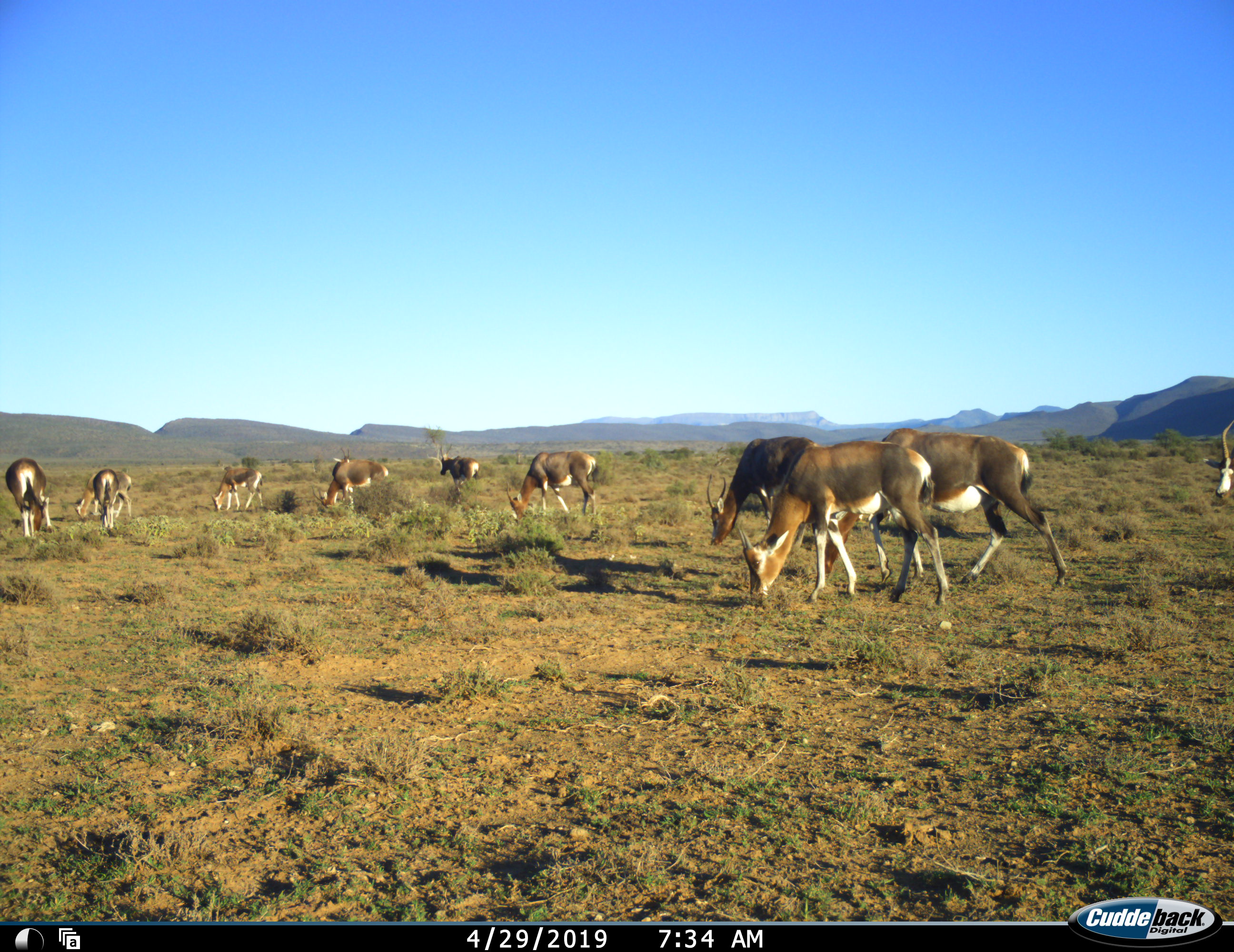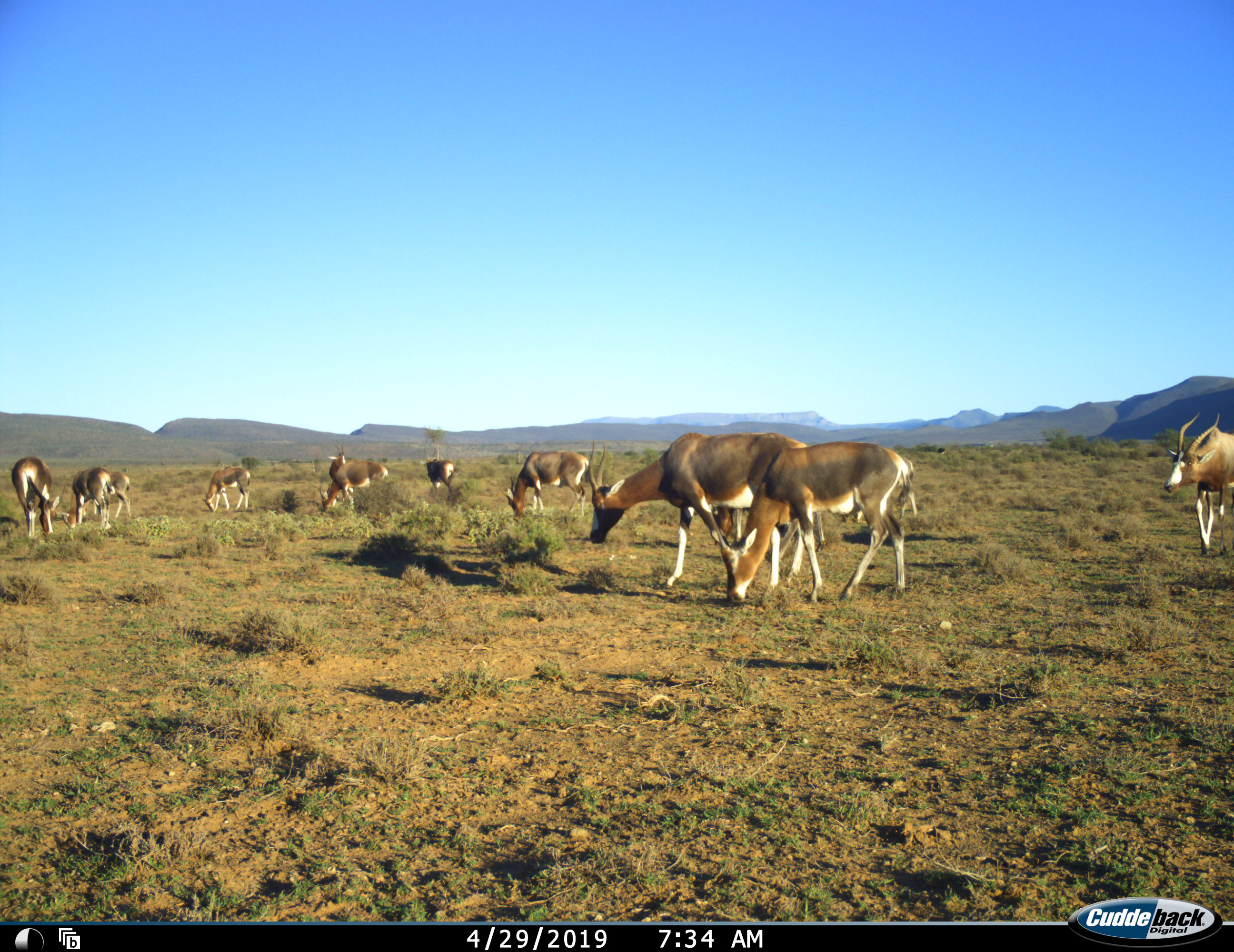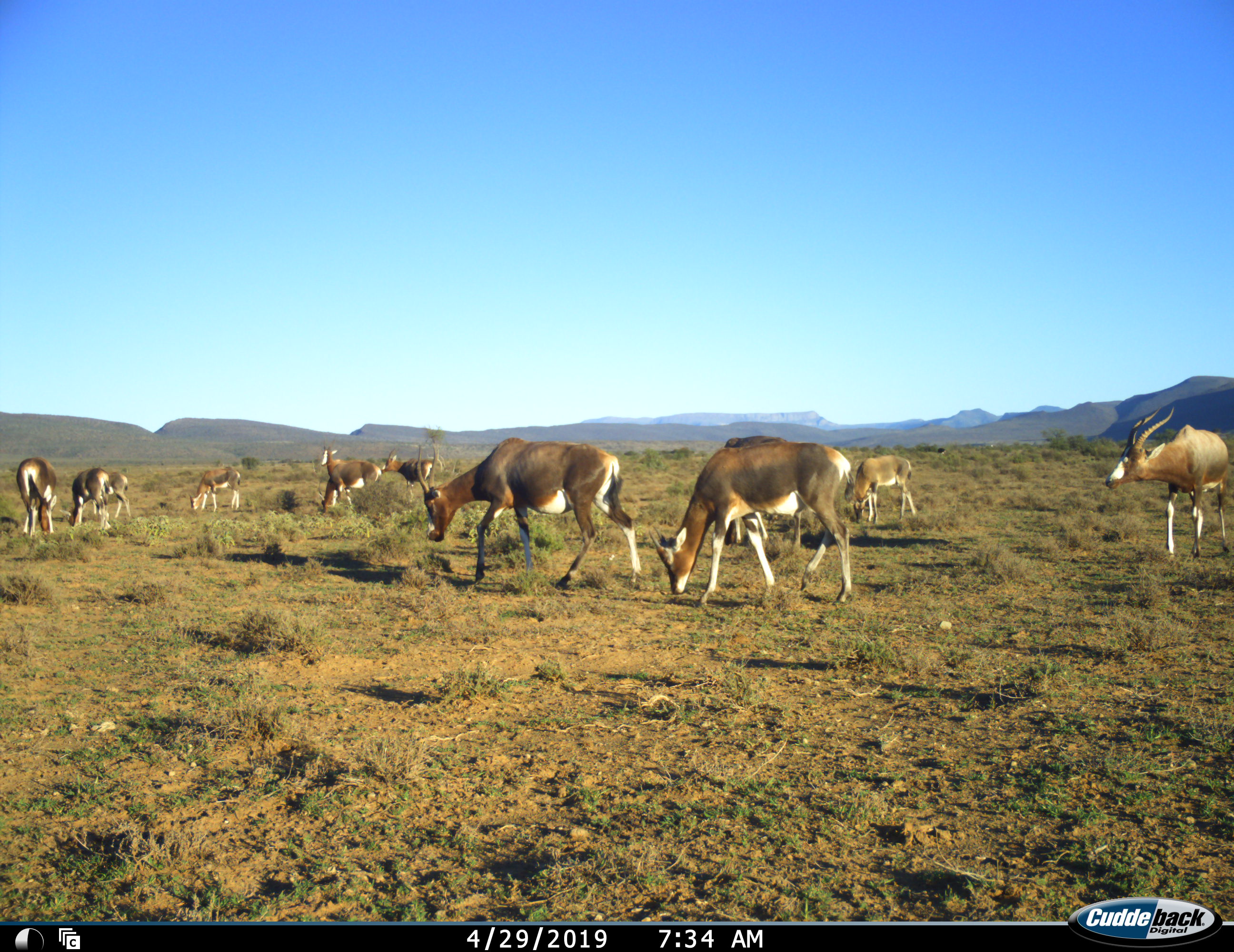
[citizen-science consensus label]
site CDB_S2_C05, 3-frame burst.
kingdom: Animalia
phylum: Chordata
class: Mammalia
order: Artiodactyla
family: Bovidae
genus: Damaliscus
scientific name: Damaliscus pygargus phillipsi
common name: blesbok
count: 11-50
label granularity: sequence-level